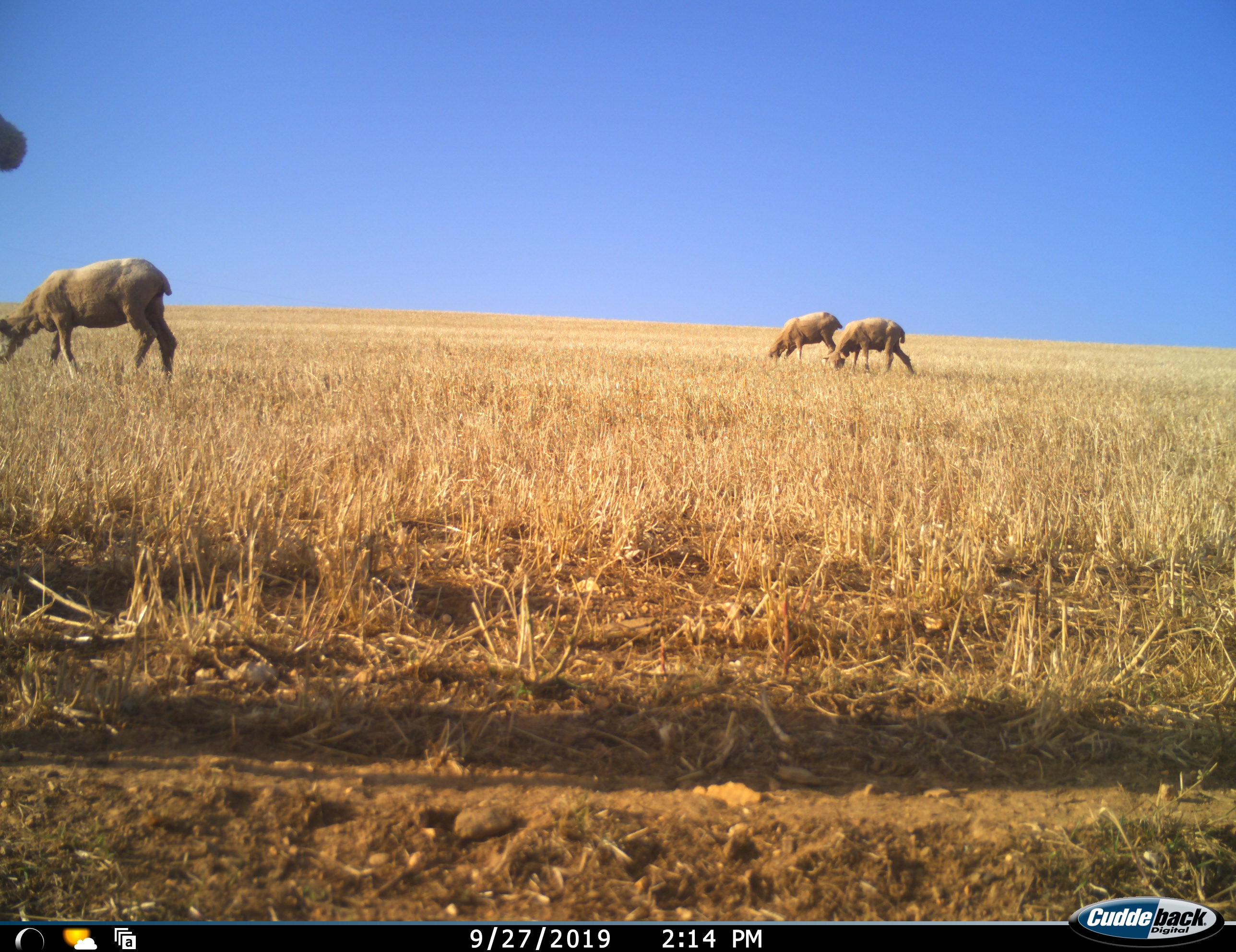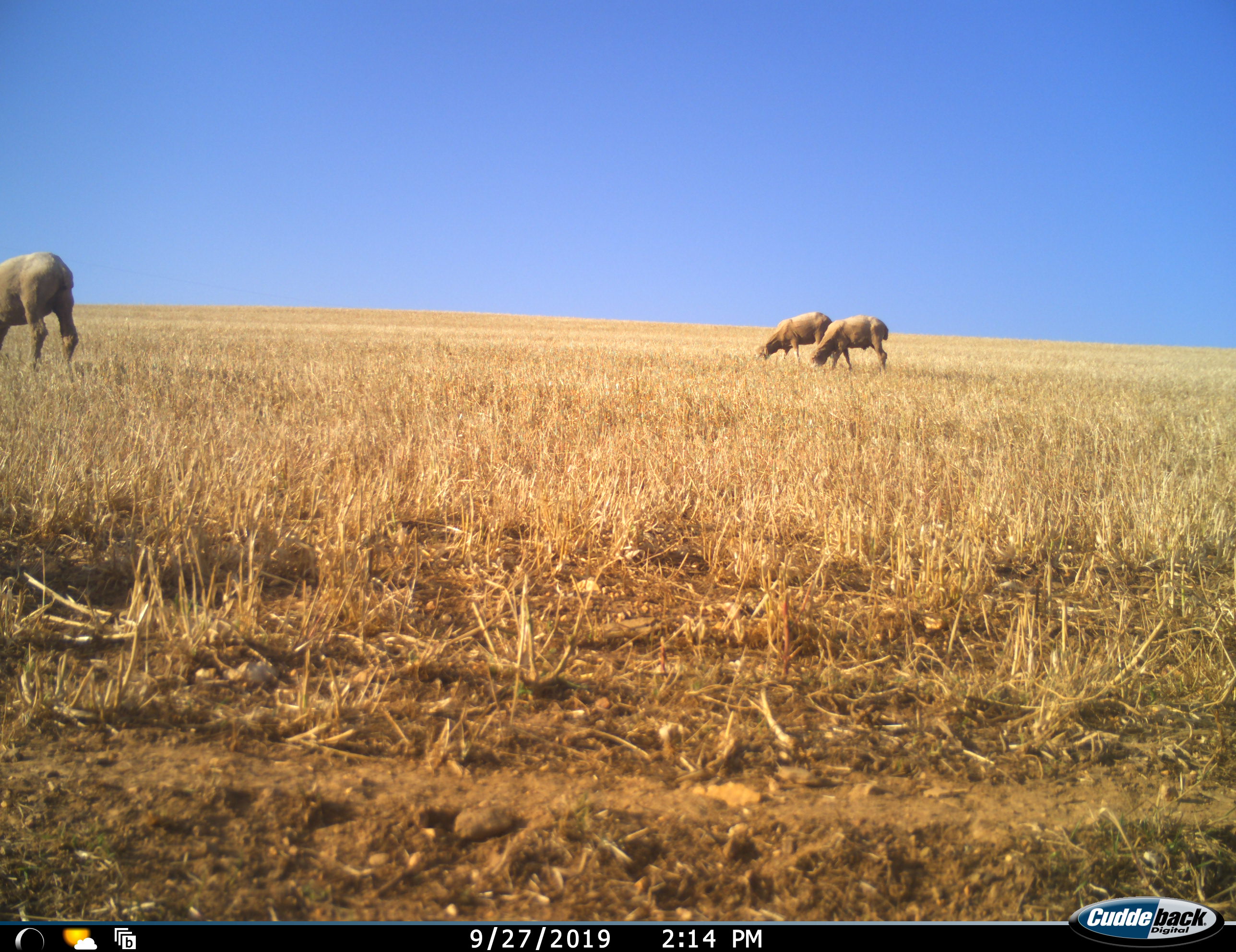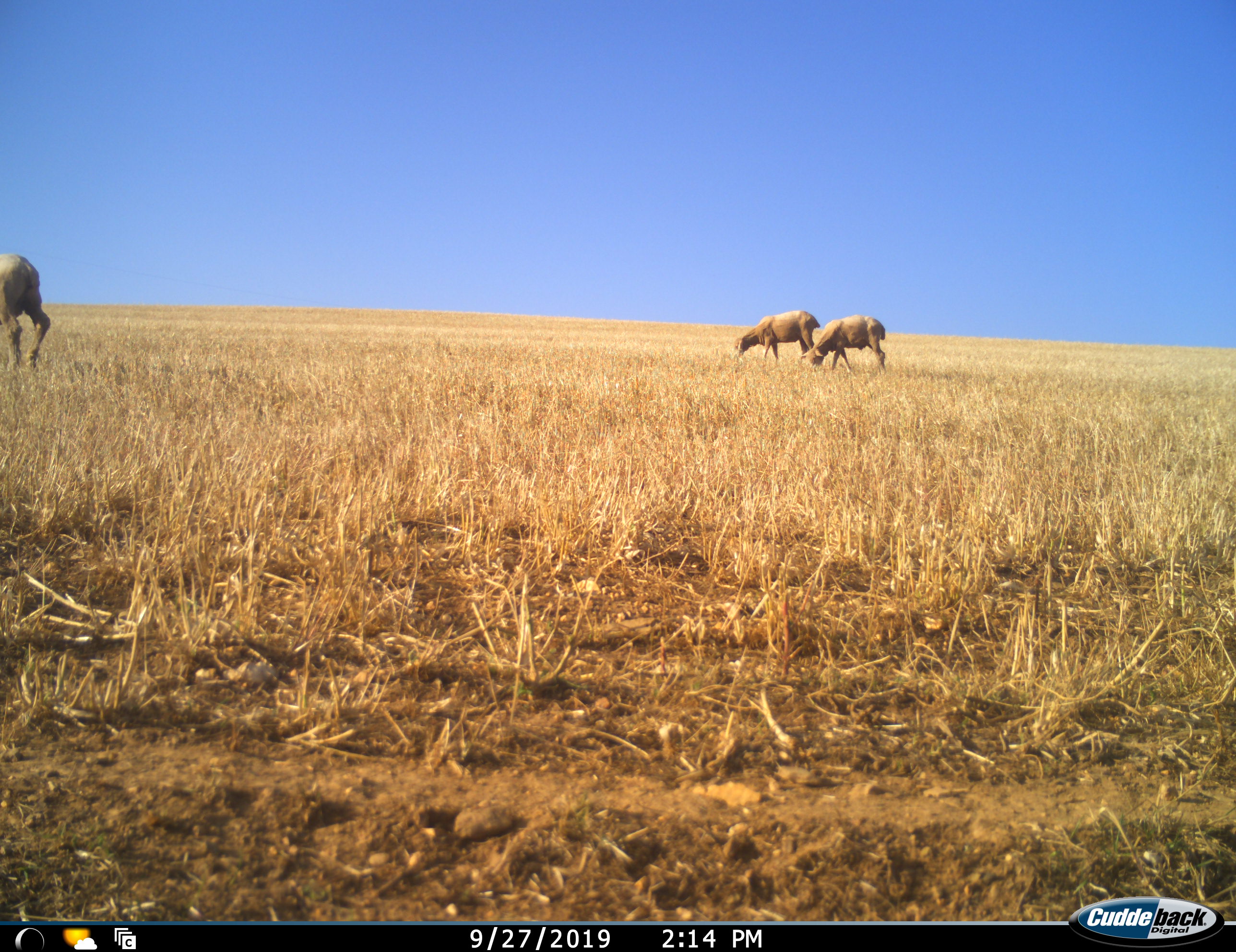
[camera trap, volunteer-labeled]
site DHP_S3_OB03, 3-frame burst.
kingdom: Animalia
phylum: Chordata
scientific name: Vertebrata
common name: domestic animal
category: domesticanimal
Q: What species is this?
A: Domesticanimal (domestic animal) (Vertebrata).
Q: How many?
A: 4.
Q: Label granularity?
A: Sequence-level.